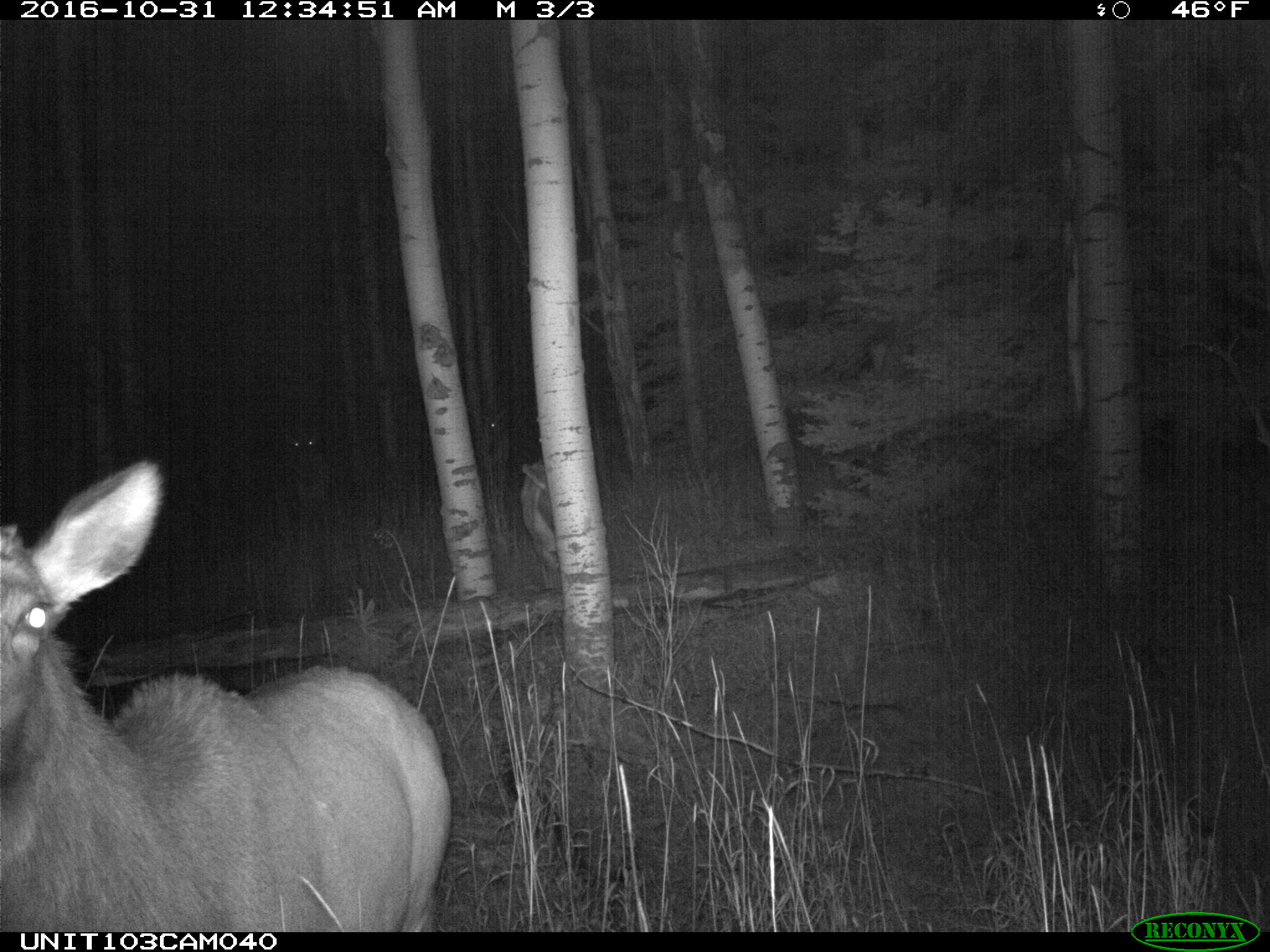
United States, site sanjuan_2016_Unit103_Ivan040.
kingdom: Animalia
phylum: Chordata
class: Mammalia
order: Artiodactyla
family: Cervidae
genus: Cervus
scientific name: Cervus elaphus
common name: red deer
Cervus elaphus (red deer).